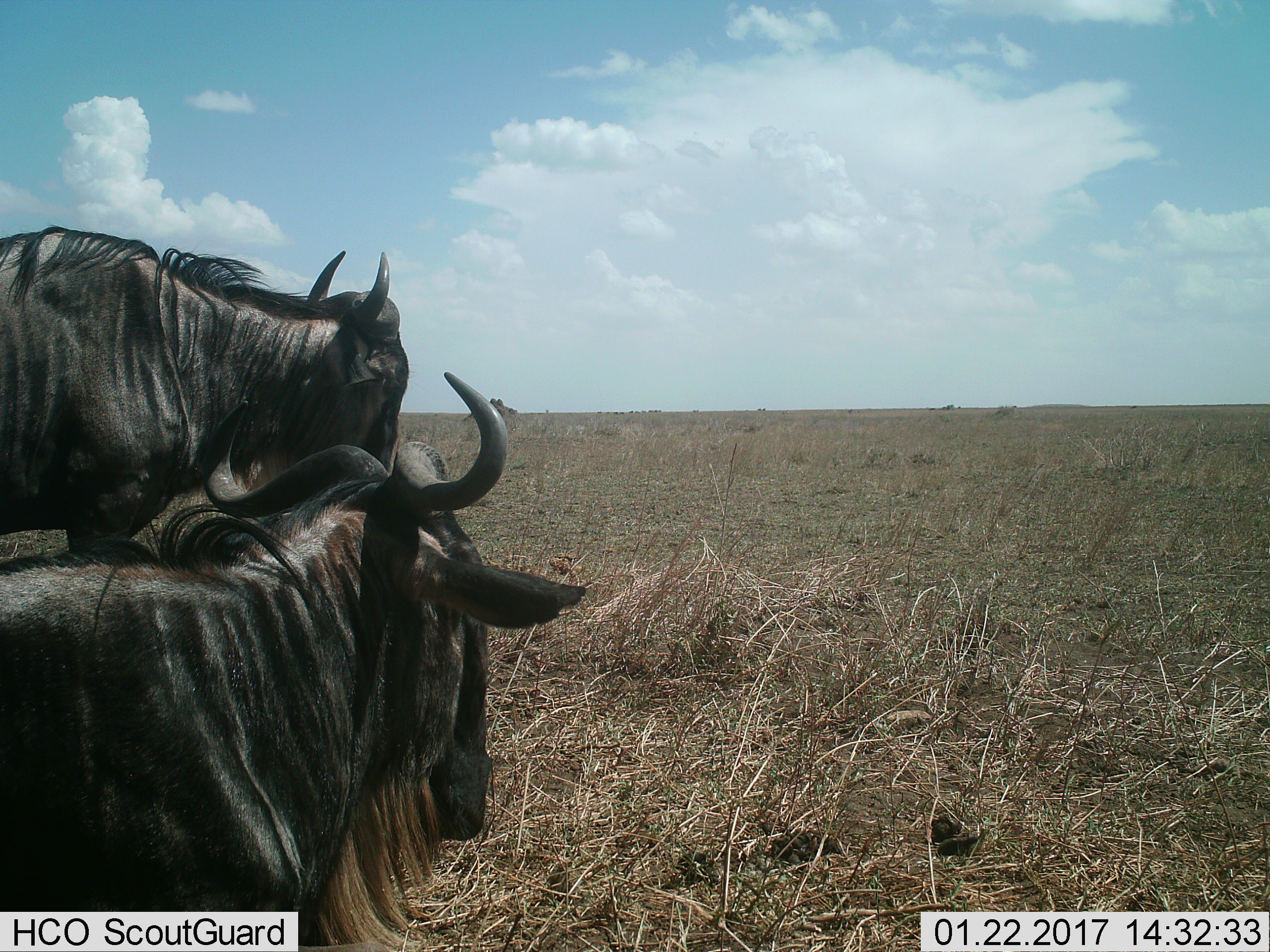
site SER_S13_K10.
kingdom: Animalia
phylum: Chordata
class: Mammalia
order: Artiodactyla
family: Bovidae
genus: Connochaetes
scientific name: Connochaetes taurinus taurinus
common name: blue wildebeest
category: wildebeestblue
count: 2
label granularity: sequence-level